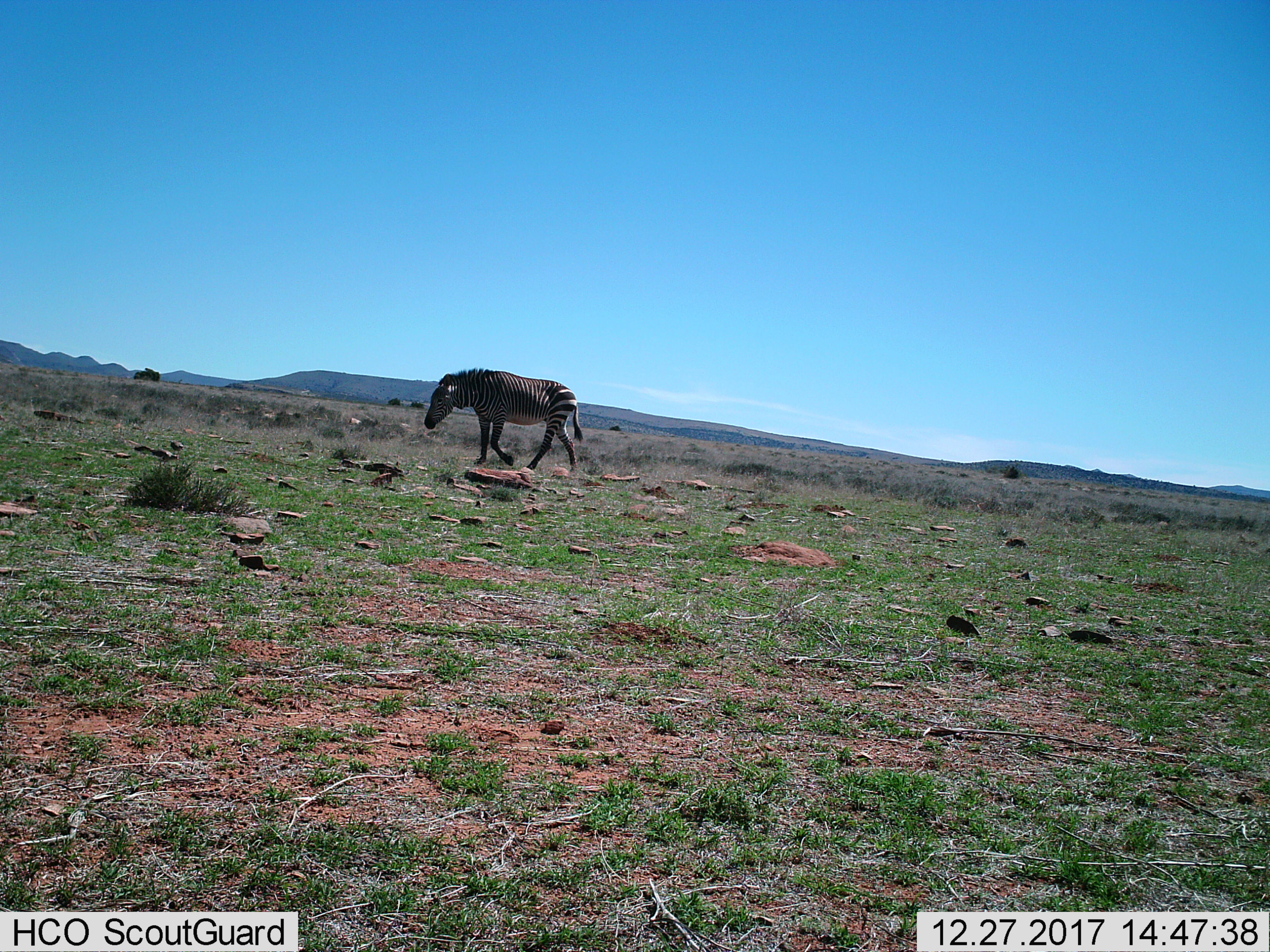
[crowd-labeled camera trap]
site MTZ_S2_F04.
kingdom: Animalia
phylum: Chordata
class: Mammalia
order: Perissodactyla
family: Equidae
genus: Equus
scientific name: Equus zebra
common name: mountain zebra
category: zebramountain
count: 1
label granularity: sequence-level